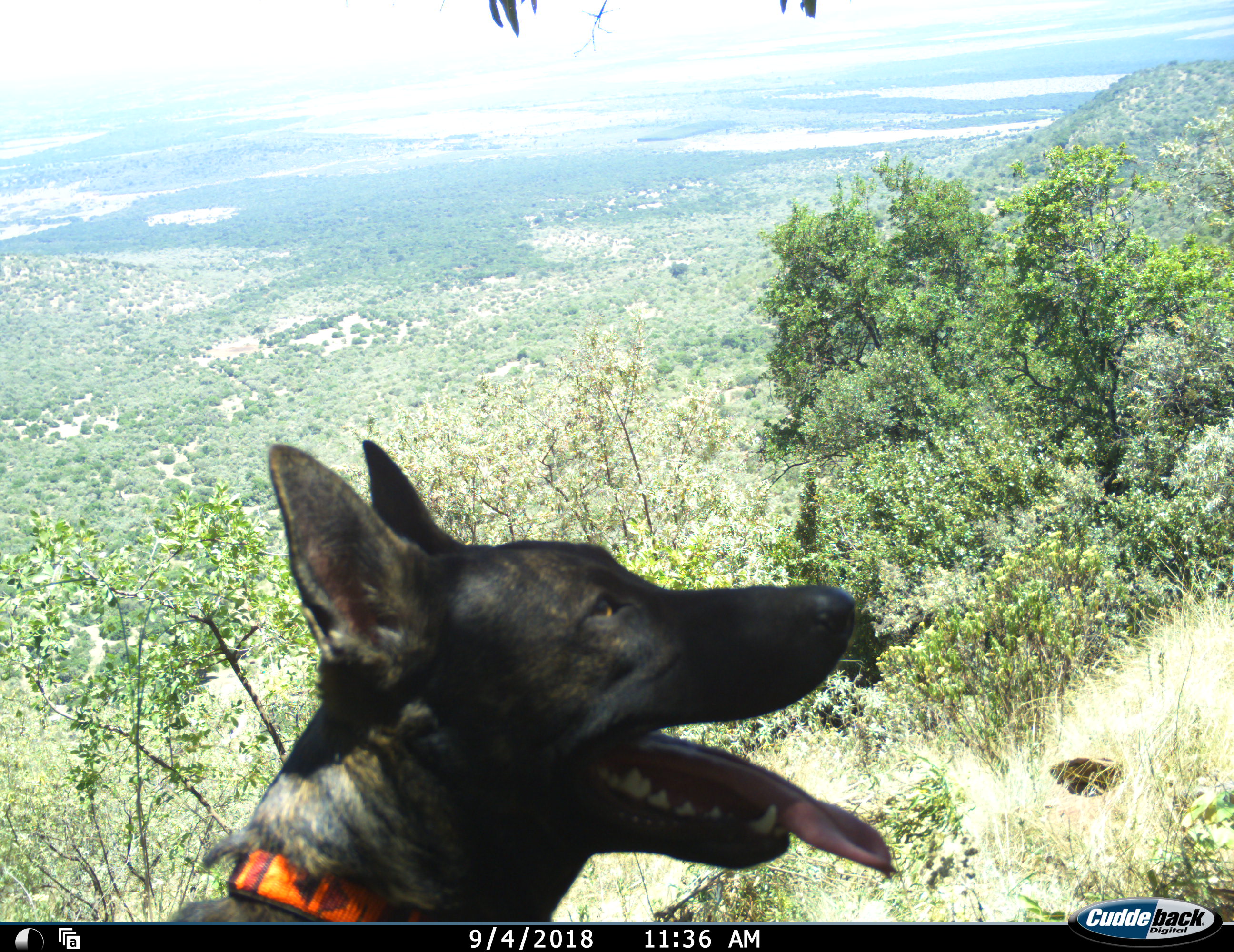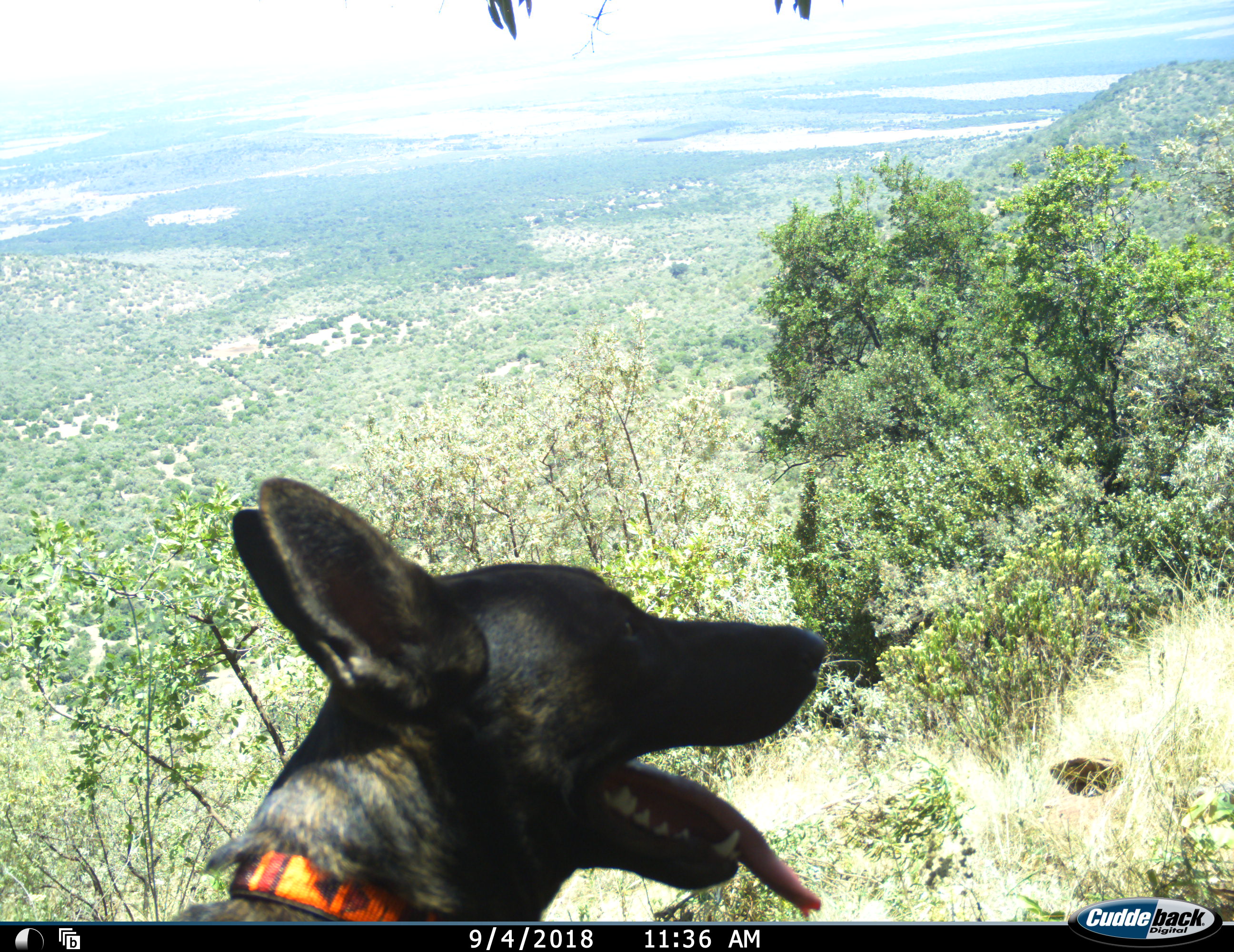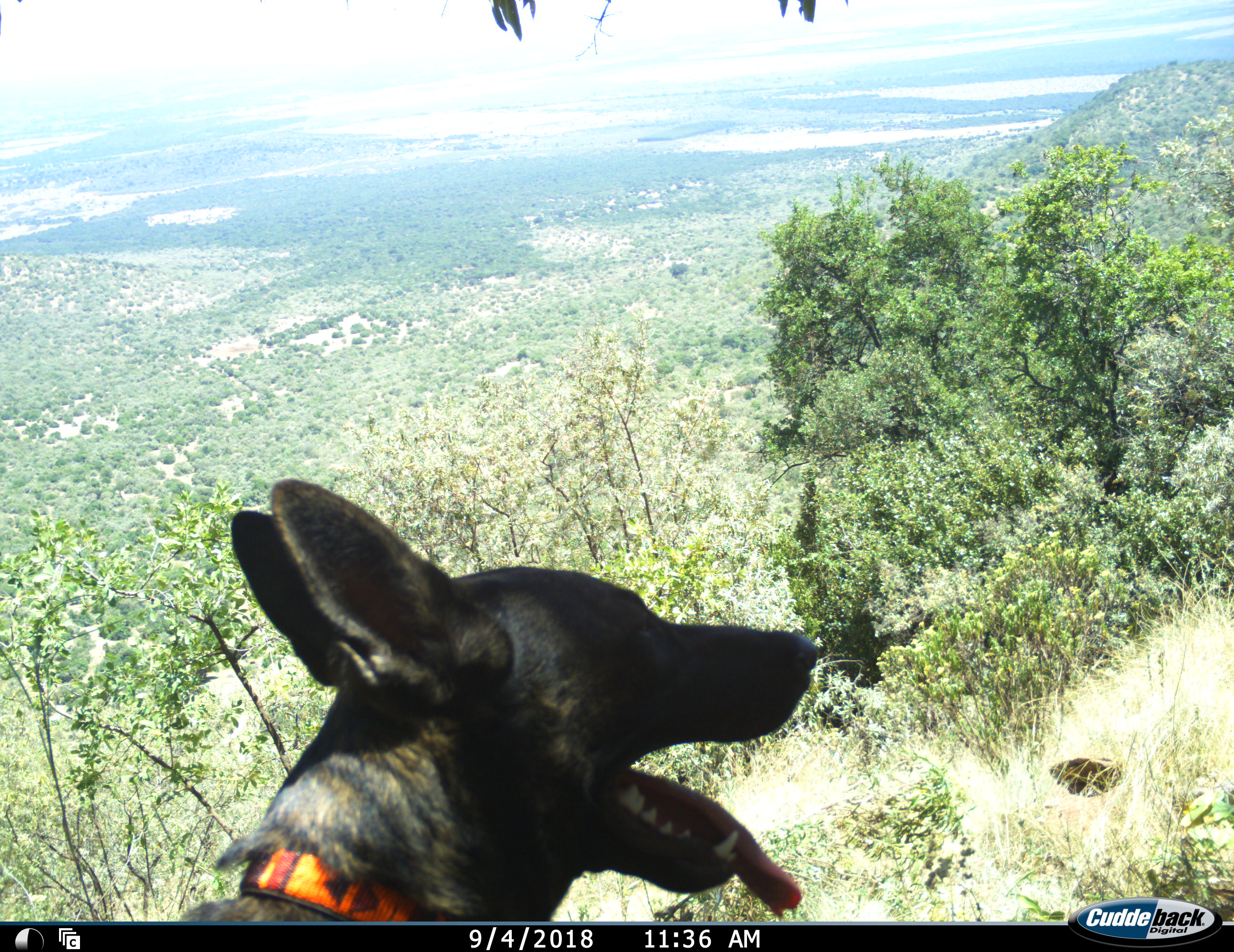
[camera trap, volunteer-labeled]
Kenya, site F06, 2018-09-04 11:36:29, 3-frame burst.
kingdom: Animalia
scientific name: Animalia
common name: animal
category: domesticanimal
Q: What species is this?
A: Domesticanimal (animal) (Animalia).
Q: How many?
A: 1.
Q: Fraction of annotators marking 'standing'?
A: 78%.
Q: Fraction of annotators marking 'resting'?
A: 33%.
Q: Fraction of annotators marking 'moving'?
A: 0%.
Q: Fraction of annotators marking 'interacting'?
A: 0%.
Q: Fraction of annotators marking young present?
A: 0%.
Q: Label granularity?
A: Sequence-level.